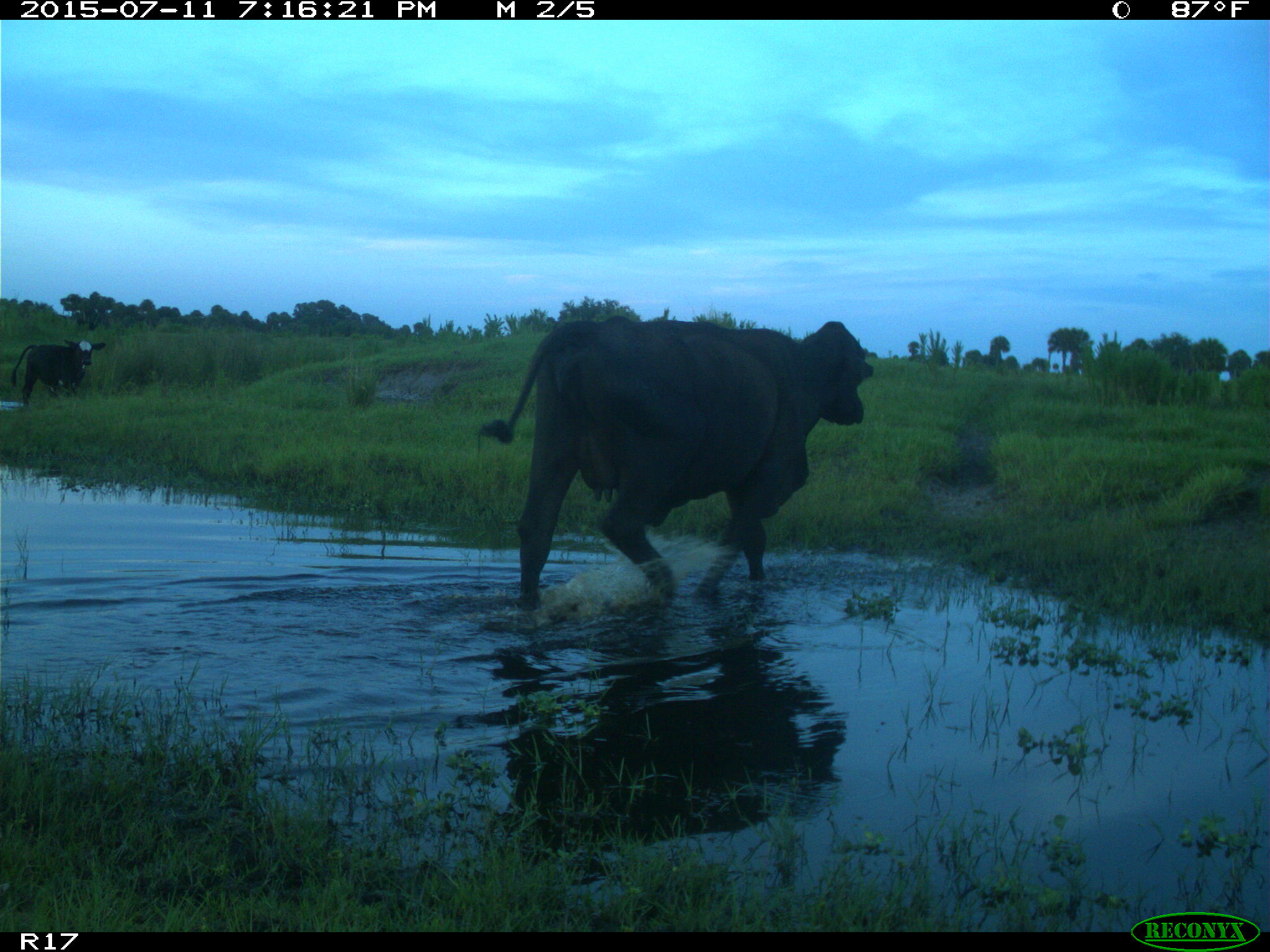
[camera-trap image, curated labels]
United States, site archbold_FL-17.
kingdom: Animalia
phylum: Chordata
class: Mammalia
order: Artiodactyla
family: Bovidae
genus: Bos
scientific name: Bos taurus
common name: domestic cow